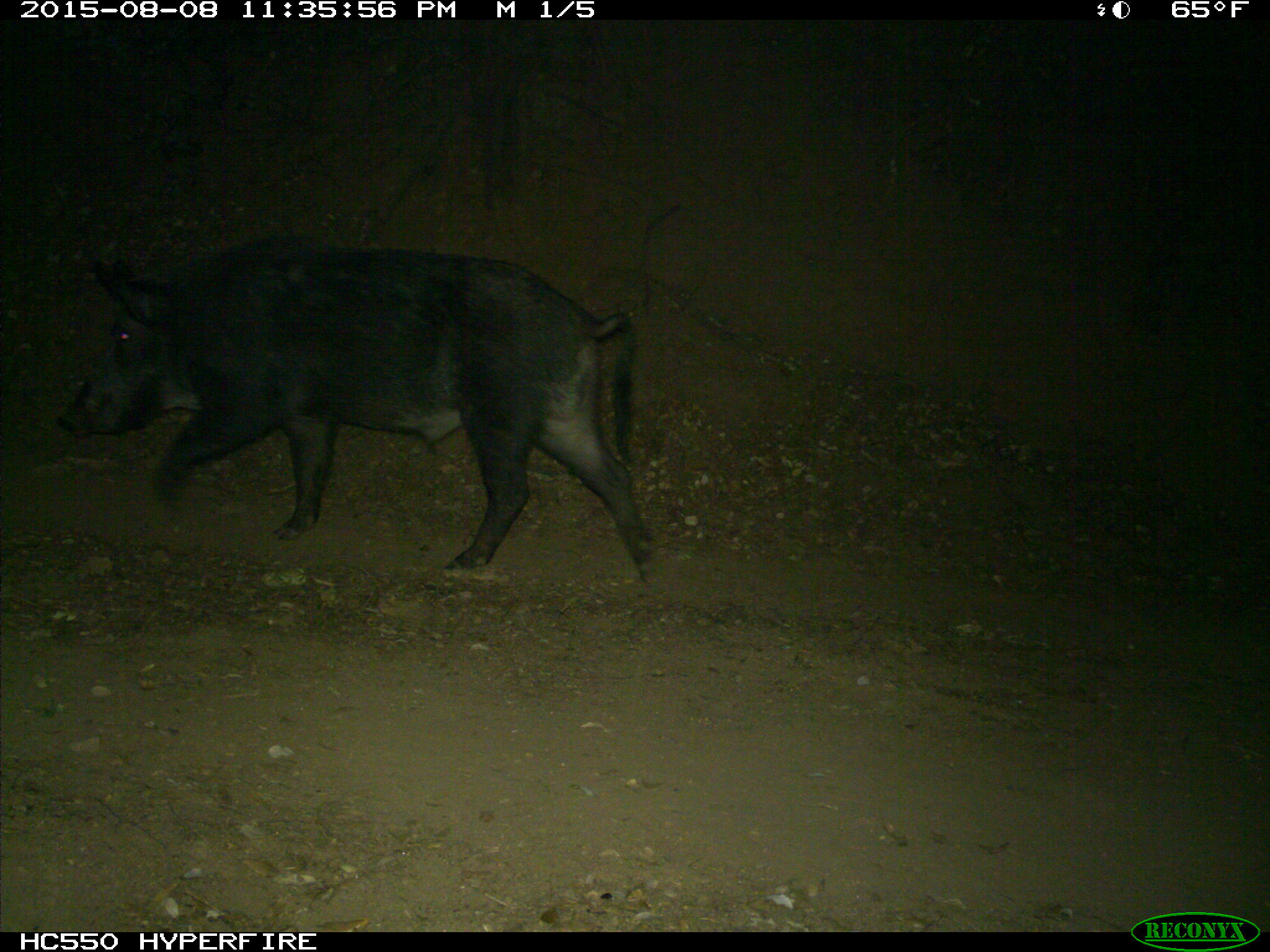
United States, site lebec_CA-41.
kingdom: Animalia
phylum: Chordata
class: Mammalia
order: Artiodactyla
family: Suidae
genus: Sus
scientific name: Sus scrofa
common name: wild boar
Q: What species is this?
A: Sus scrofa (wild boar).